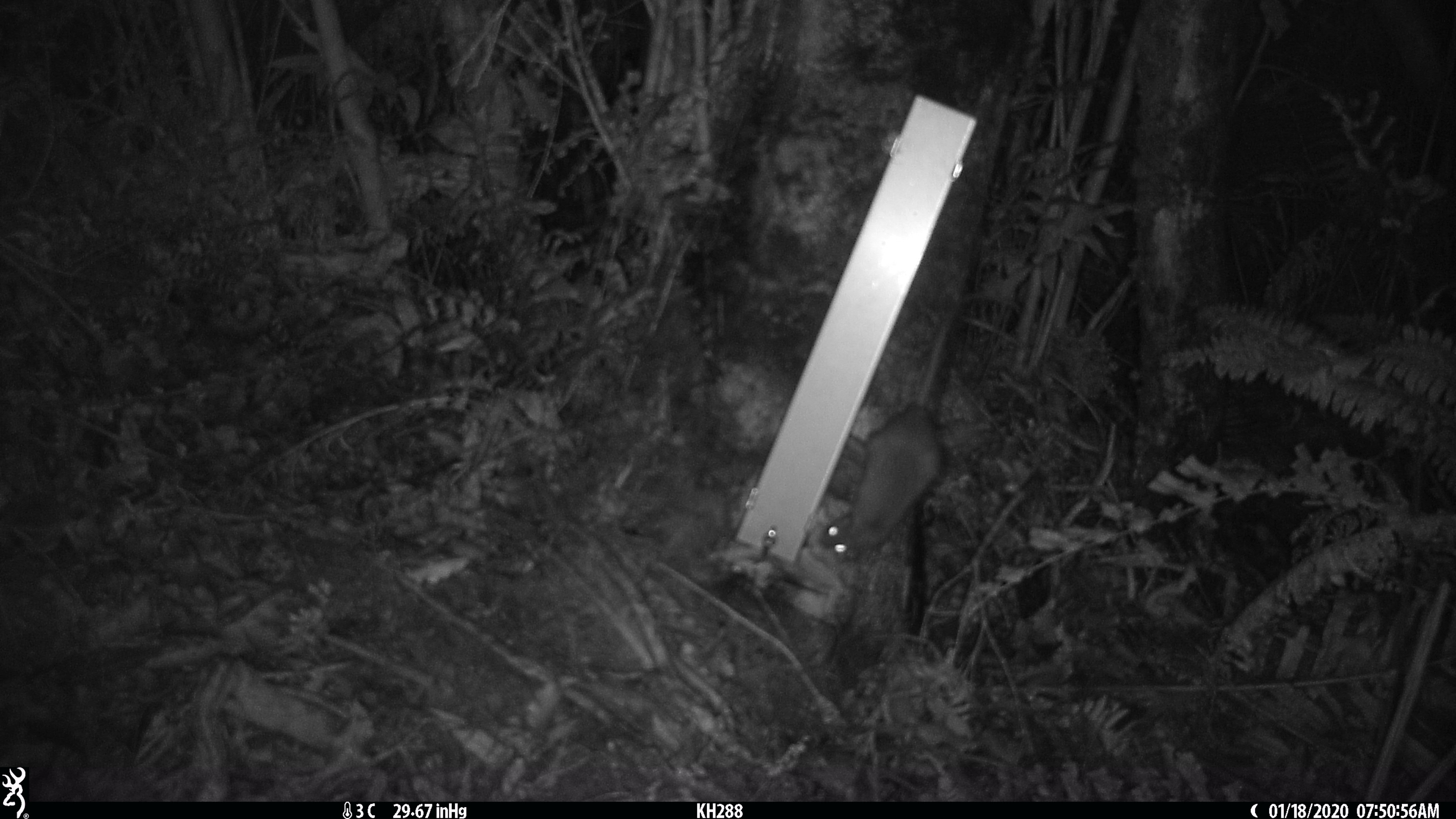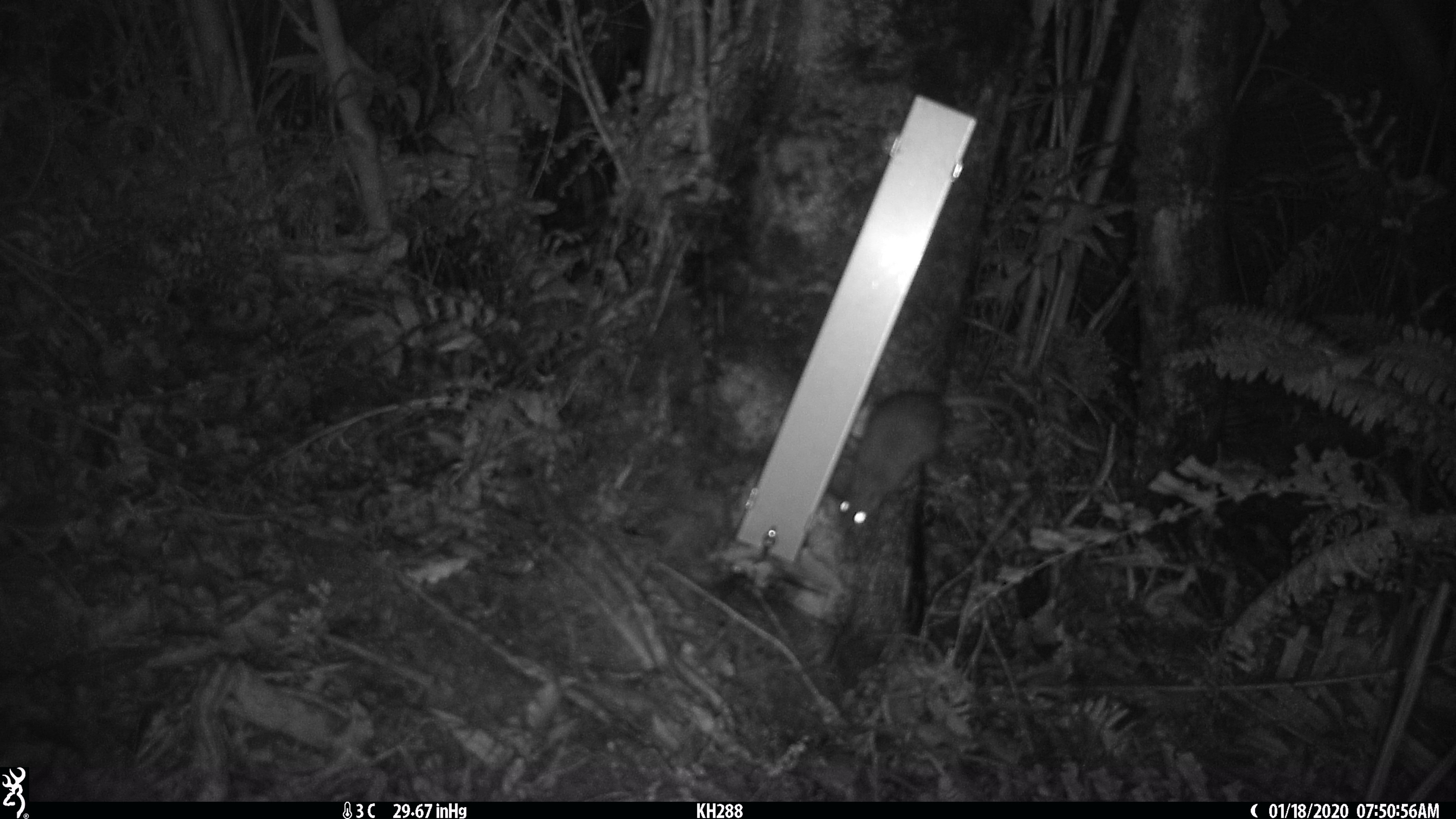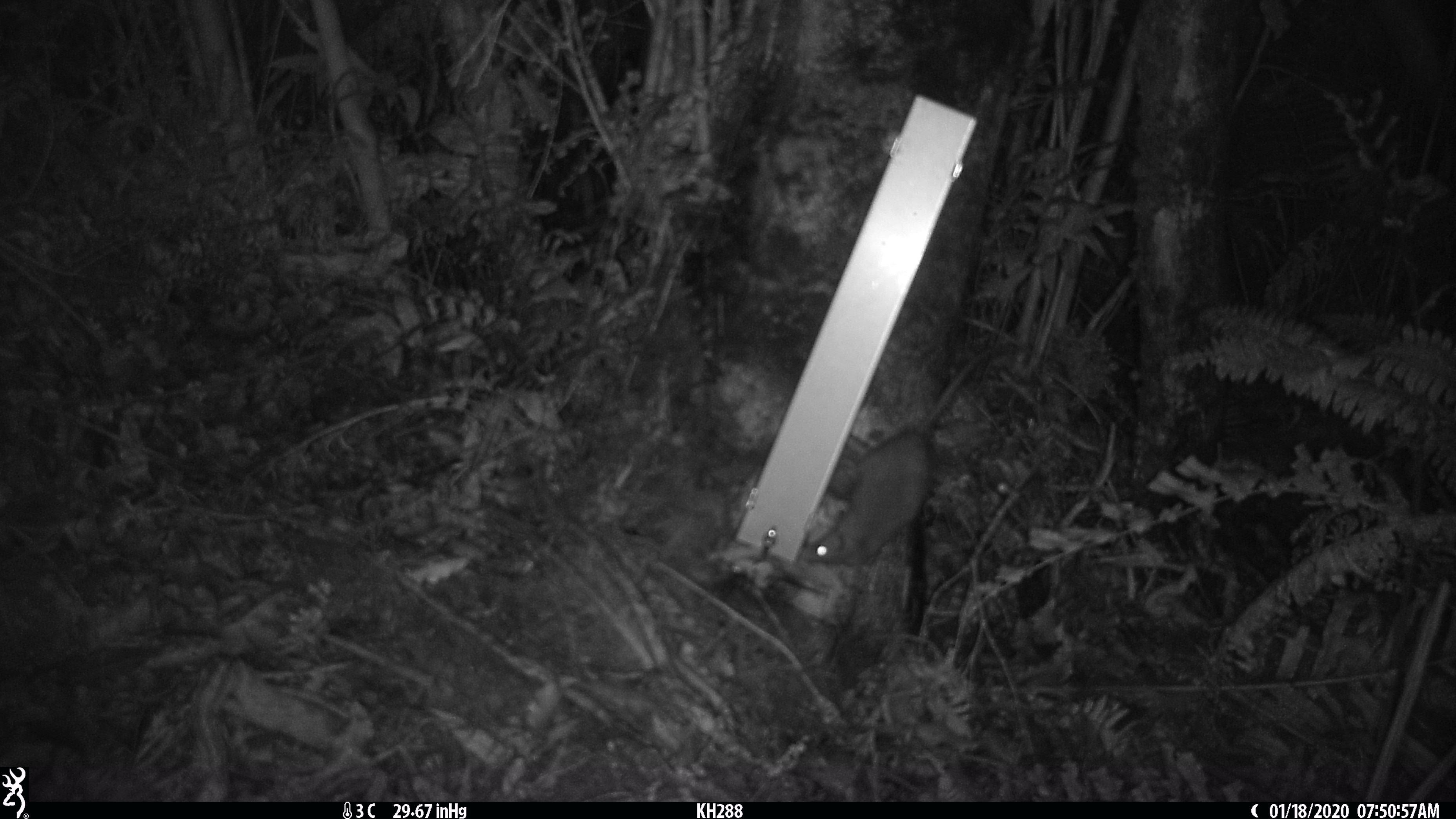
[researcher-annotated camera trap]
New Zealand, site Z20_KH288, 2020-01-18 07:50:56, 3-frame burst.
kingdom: Animalia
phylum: Chordata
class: Mammalia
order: Rodentia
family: Muridae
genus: Rattus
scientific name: Rattus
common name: rat